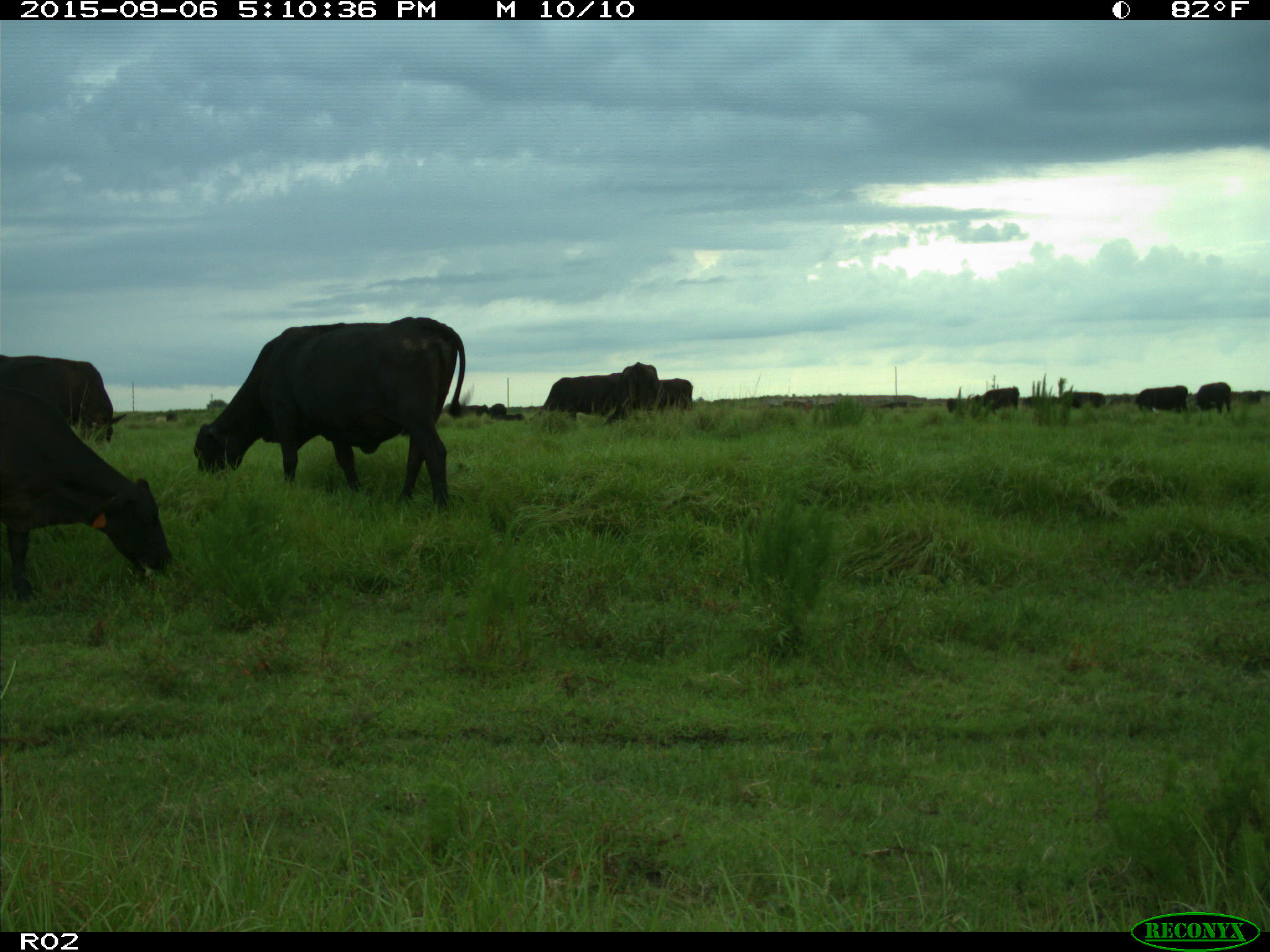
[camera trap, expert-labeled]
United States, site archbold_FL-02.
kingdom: Animalia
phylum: Chordata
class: Mammalia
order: Artiodactyla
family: Bovidae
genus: Bos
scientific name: Bos taurus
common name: domestic cow